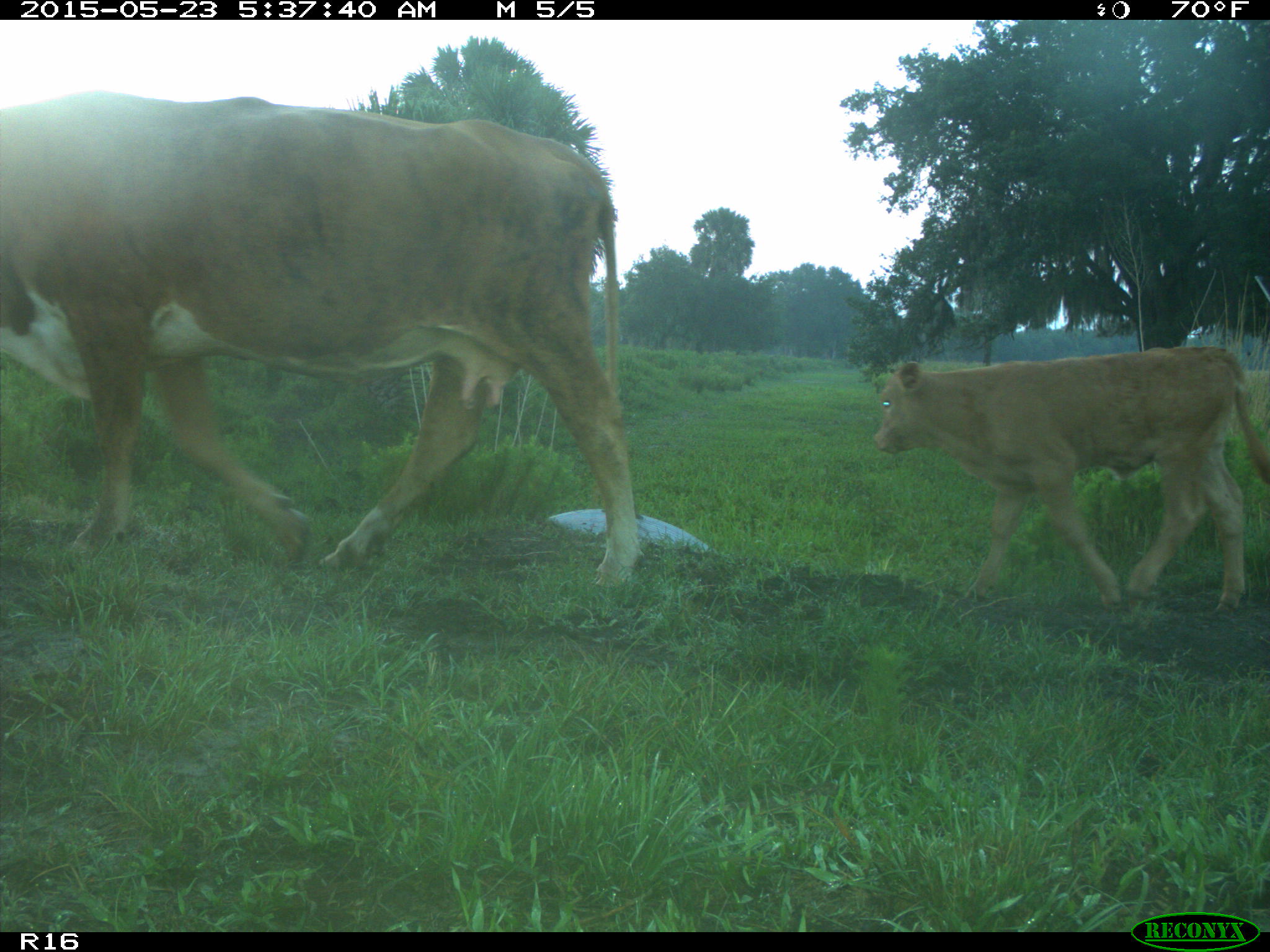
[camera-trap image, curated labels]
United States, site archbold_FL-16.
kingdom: Animalia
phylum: Chordata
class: Mammalia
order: Artiodactyla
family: Bovidae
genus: Bos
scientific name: Bos taurus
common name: domestic cow